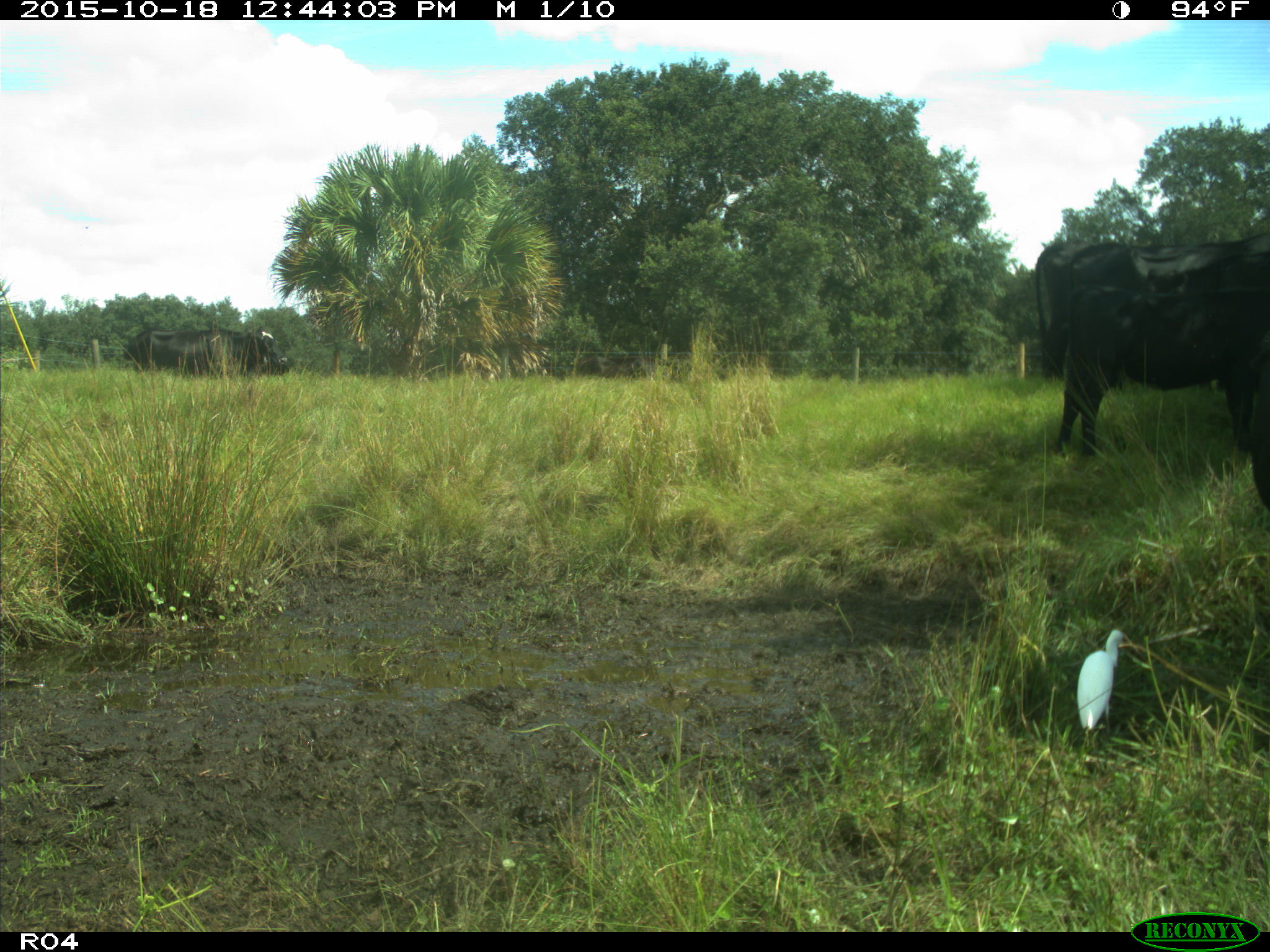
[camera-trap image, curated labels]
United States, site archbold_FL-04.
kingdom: Animalia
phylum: Chordata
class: Mammalia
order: Artiodactyla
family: Bovidae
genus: Bos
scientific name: Bos taurus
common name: domestic cow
Bos taurus (domestic cow).